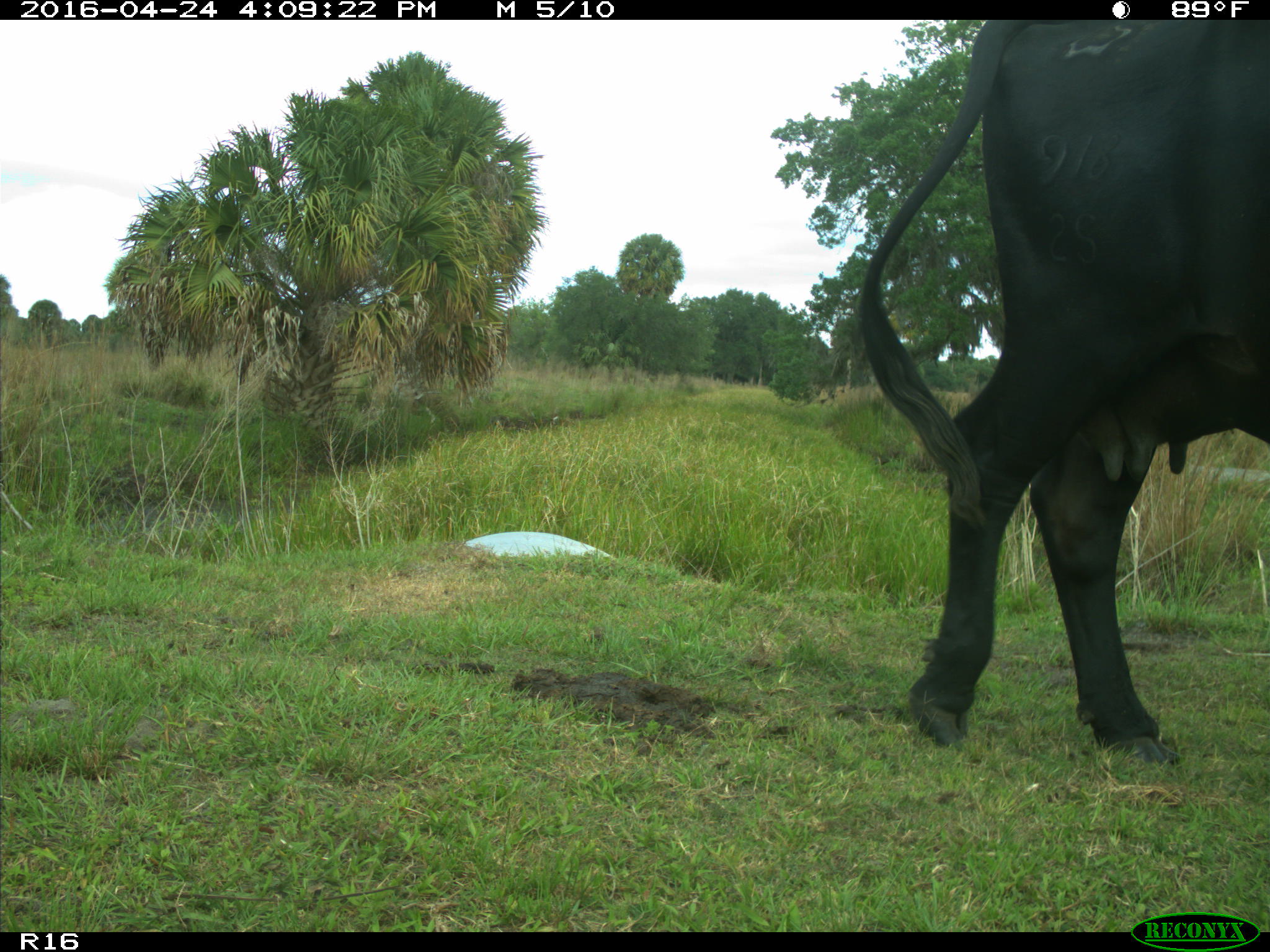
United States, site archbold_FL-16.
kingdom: Animalia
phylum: Chordata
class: Mammalia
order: Artiodactyla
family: Bovidae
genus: Bos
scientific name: Bos taurus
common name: domestic cow